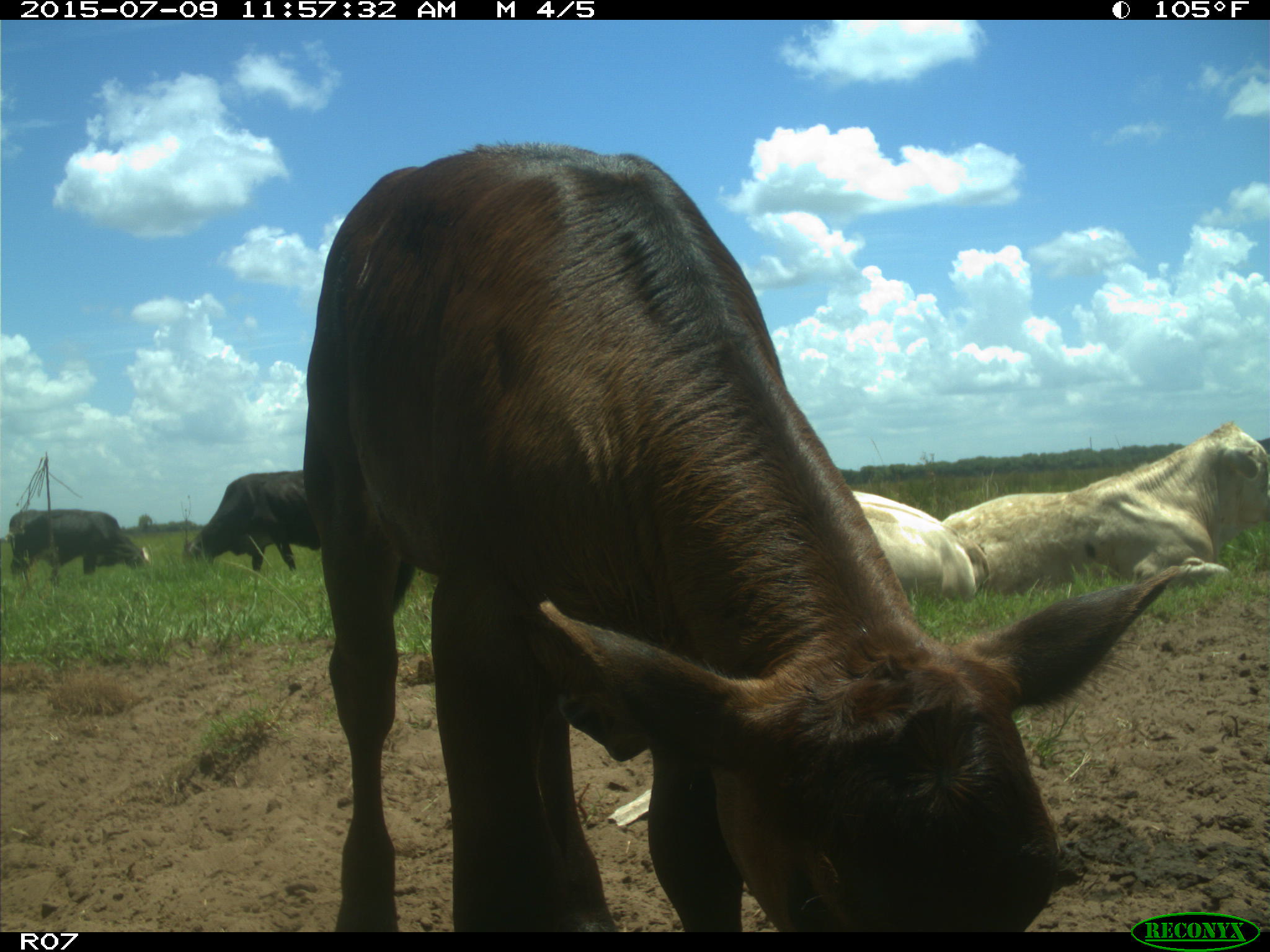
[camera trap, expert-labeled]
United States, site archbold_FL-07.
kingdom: Animalia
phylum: Chordata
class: Mammalia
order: Artiodactyla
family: Bovidae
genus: Bos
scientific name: Bos taurus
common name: domestic cow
Bos taurus (domestic cow).